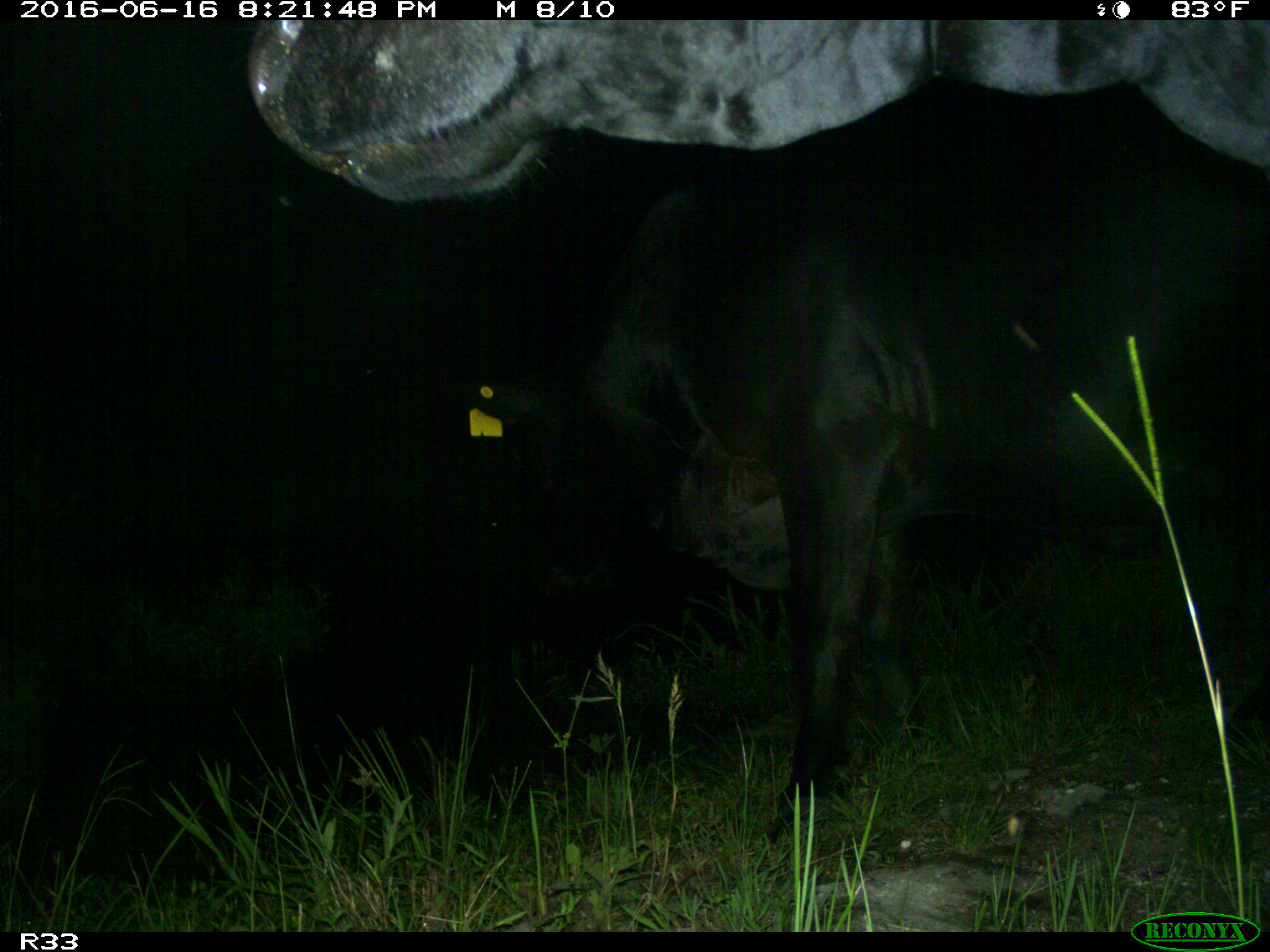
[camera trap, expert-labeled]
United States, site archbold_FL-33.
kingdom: Animalia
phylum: Chordata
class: Mammalia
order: Artiodactyla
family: Bovidae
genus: Bos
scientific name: Bos taurus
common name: domestic cow